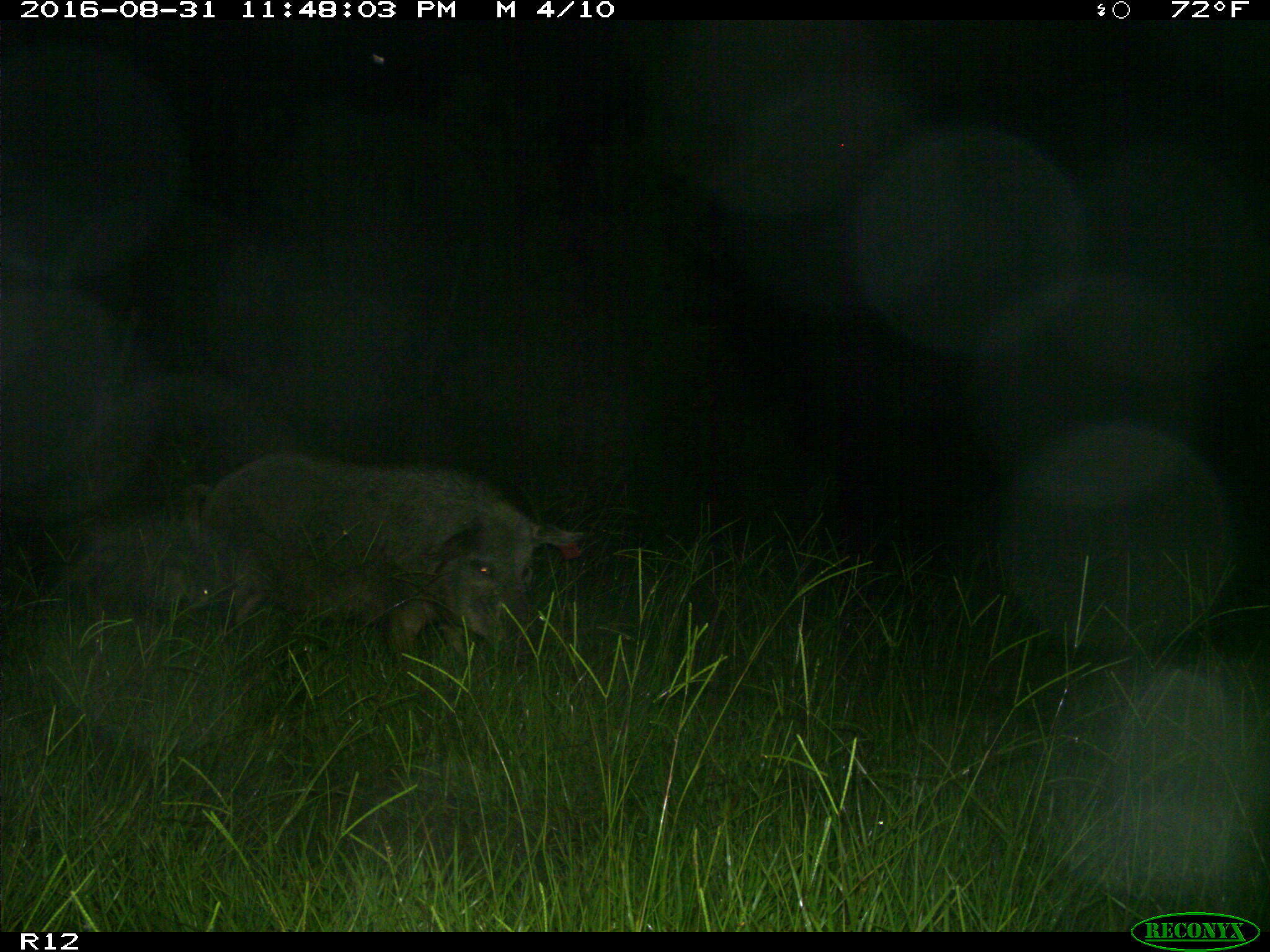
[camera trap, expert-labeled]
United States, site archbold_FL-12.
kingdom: Animalia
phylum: Chordata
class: Mammalia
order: Artiodactyla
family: Suidae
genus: Sus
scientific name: Sus scrofa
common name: wild boar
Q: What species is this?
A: Sus scrofa (wild boar).